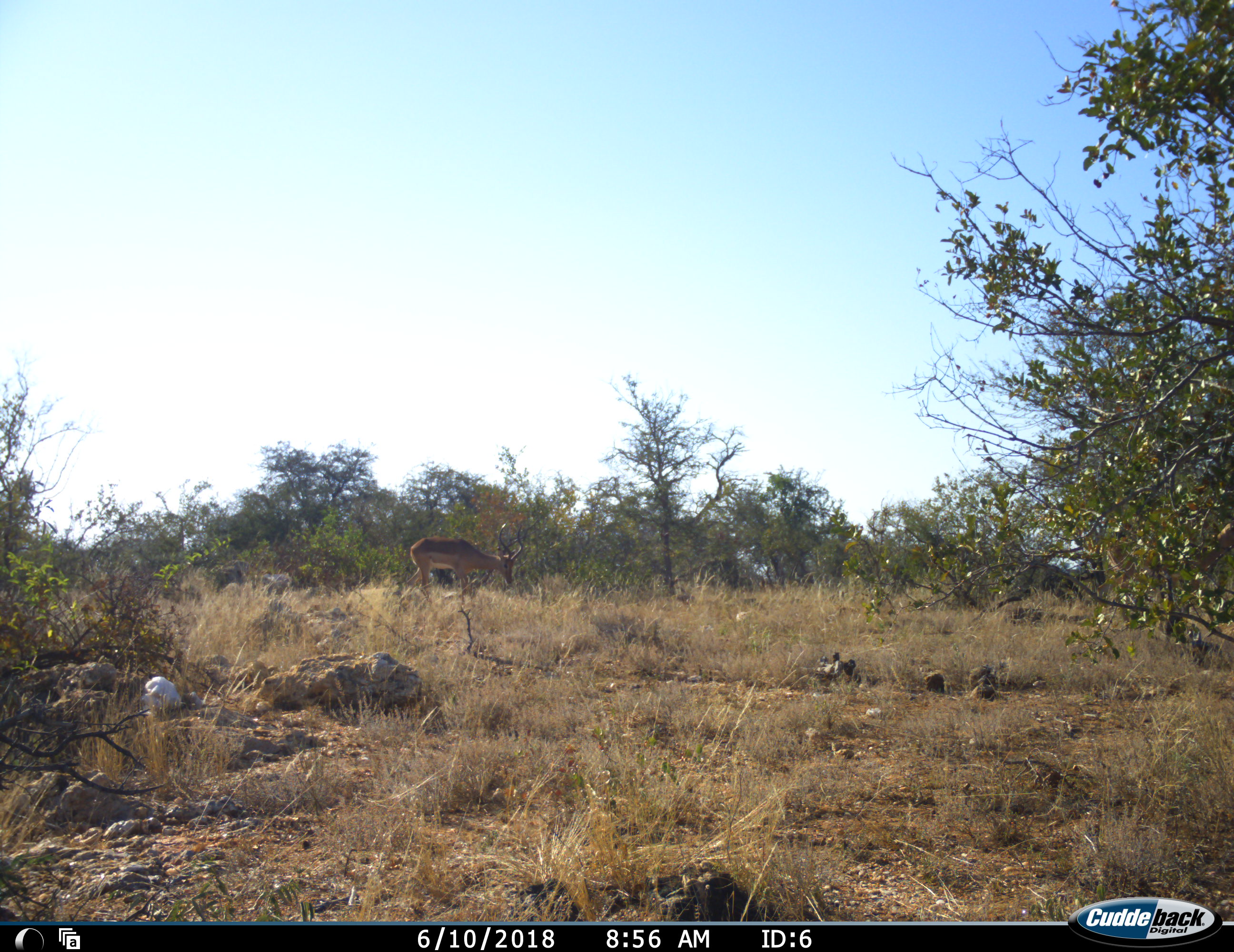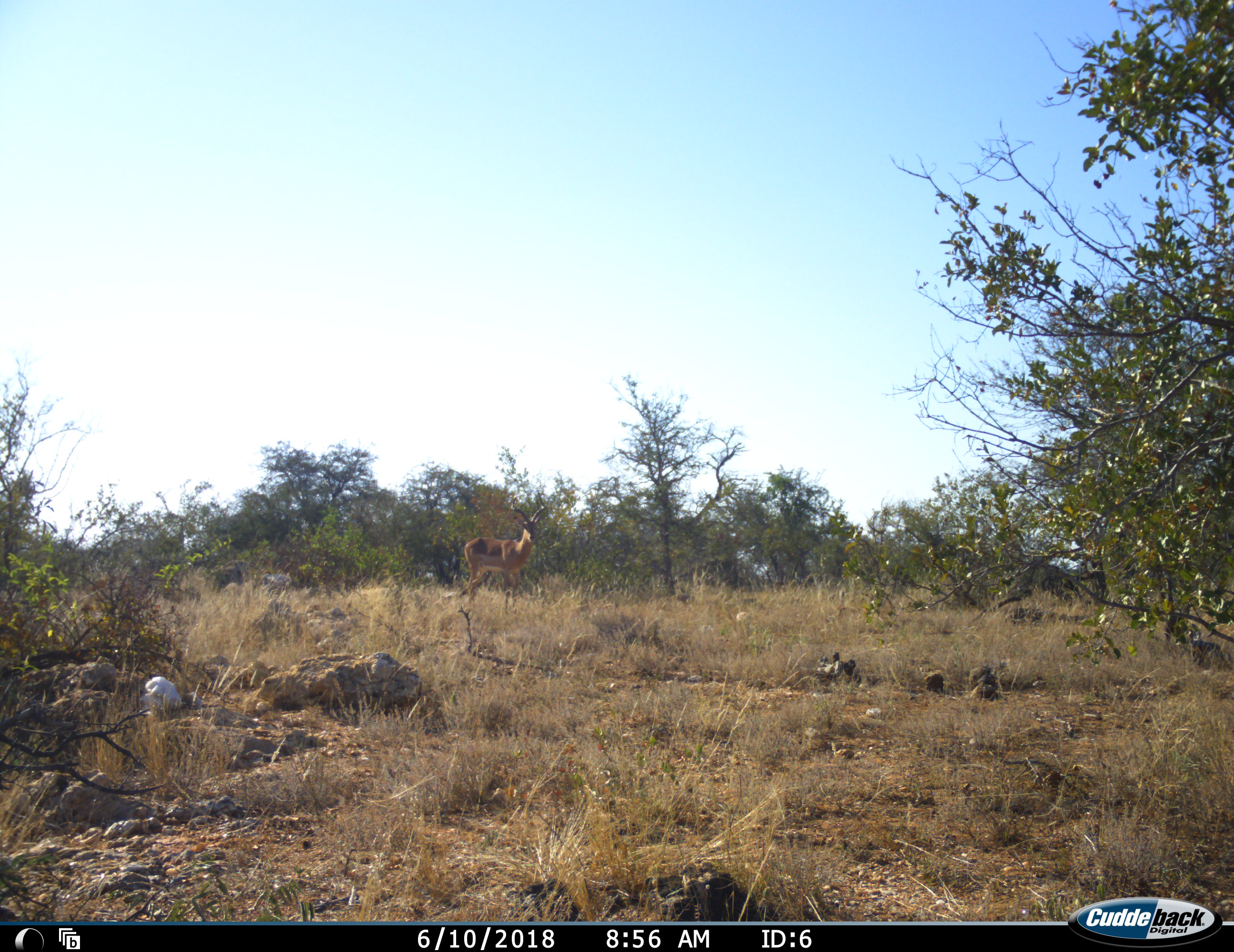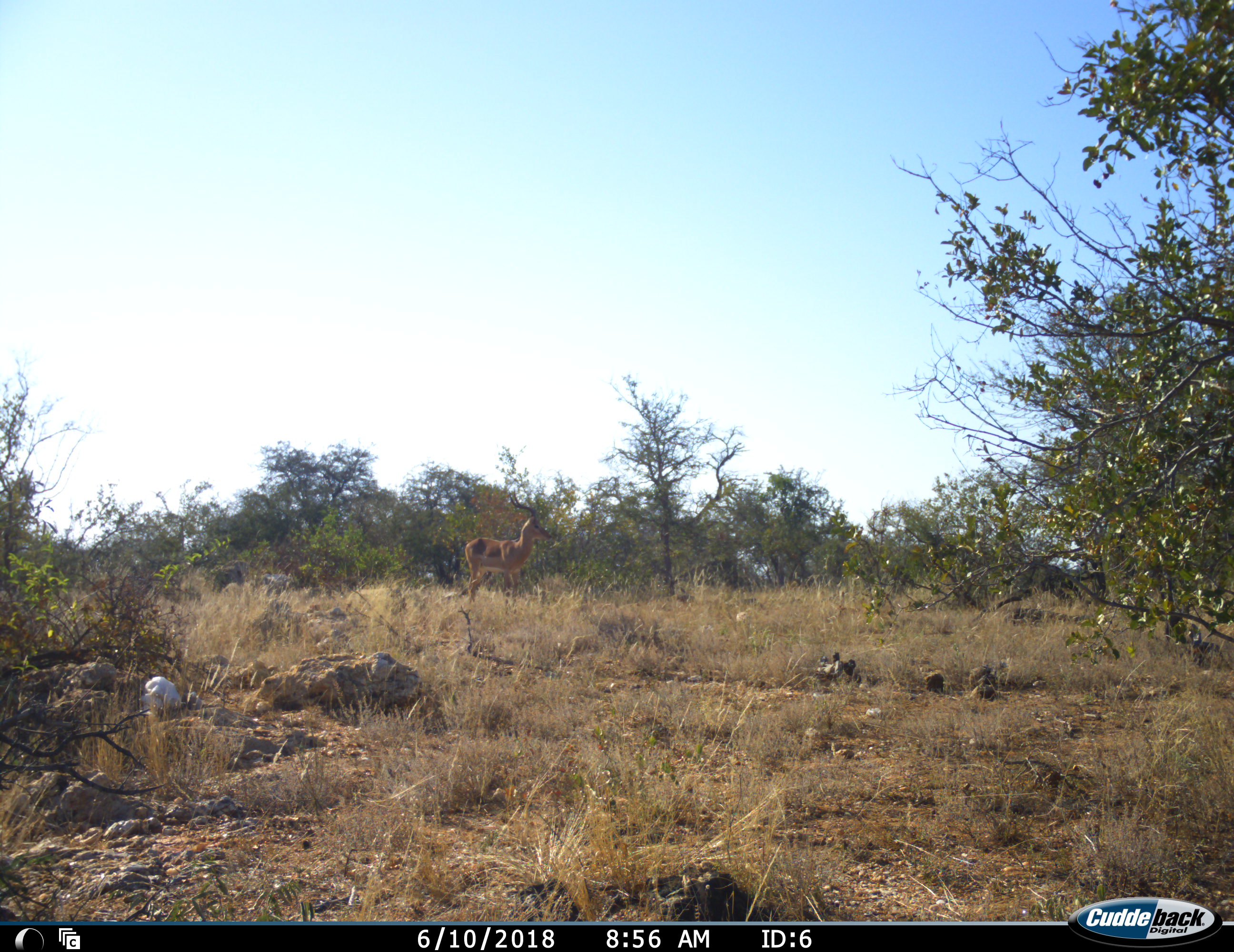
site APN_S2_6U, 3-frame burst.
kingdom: Animalia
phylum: Chordata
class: Mammalia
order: Artiodactyla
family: Bovidae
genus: Aepyceros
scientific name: Aepyceros melampus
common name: impala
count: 1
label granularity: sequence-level